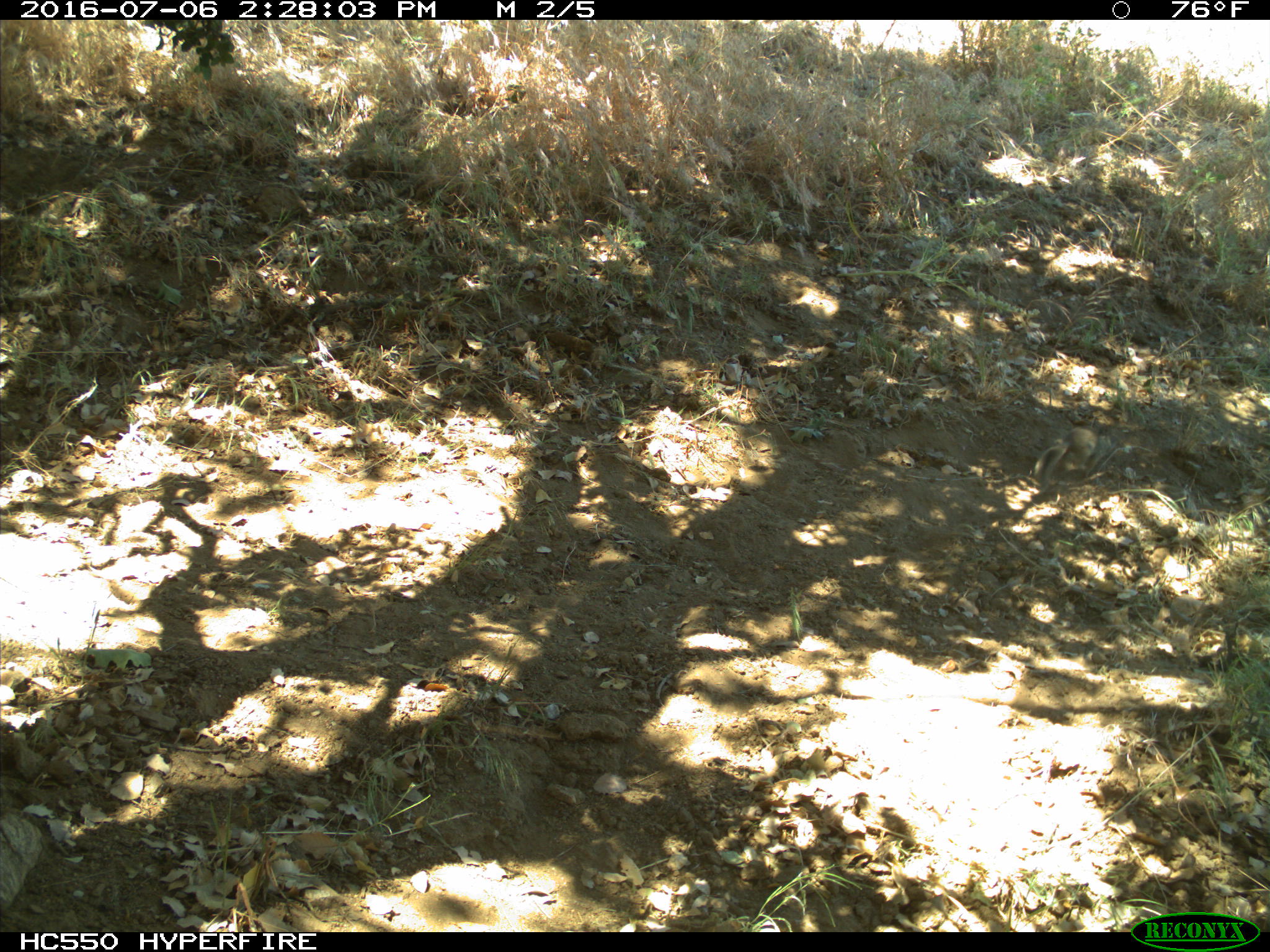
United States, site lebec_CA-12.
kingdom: Animalia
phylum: Chordata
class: Mammalia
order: Rodentia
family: Sciuridae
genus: Otospermophilus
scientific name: Otospermophilus beecheyi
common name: california ground squirrel